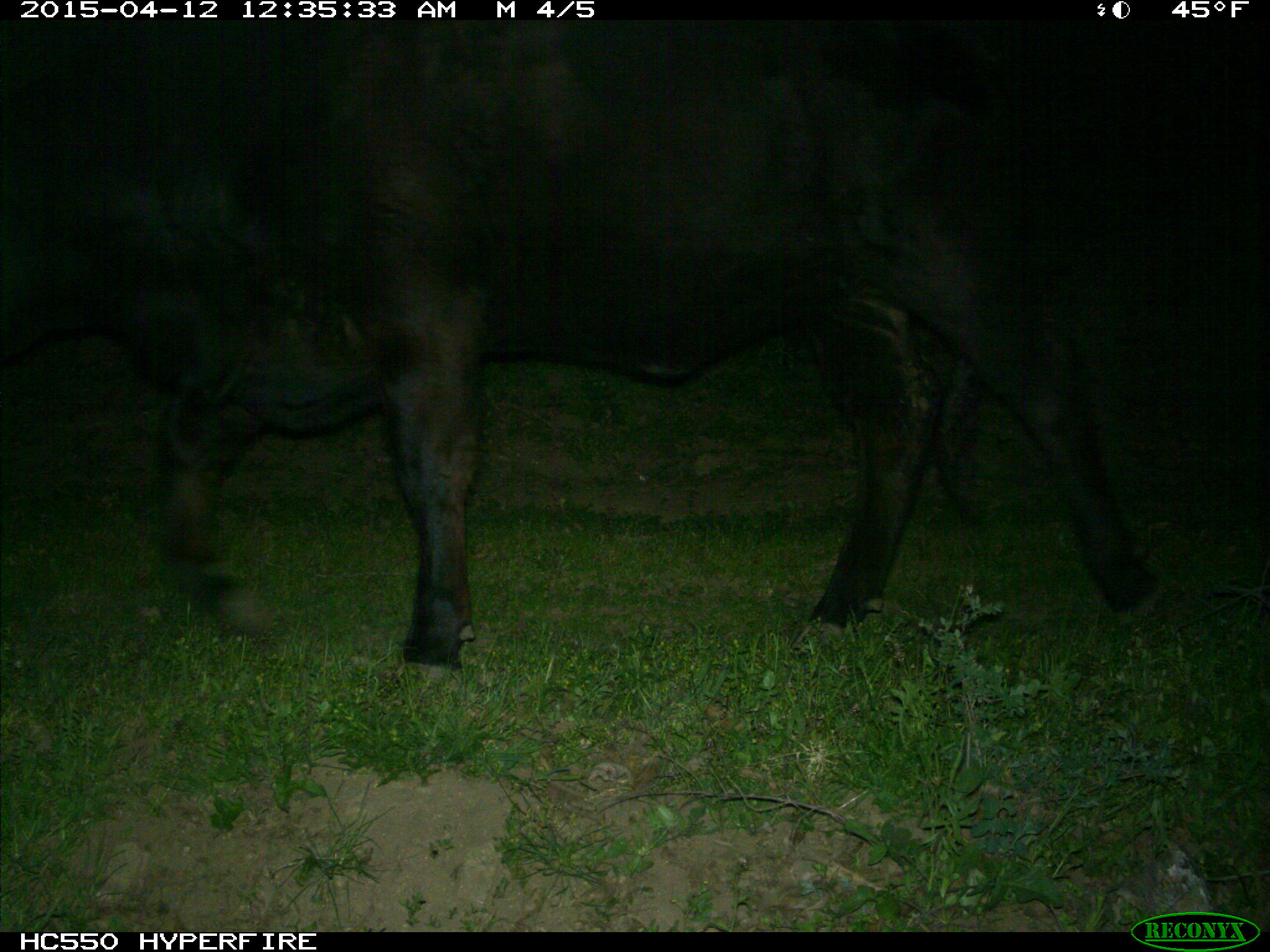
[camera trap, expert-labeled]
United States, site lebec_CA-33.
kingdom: Animalia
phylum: Chordata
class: Mammalia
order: Artiodactyla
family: Bovidae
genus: Bos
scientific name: Bos taurus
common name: domestic cow